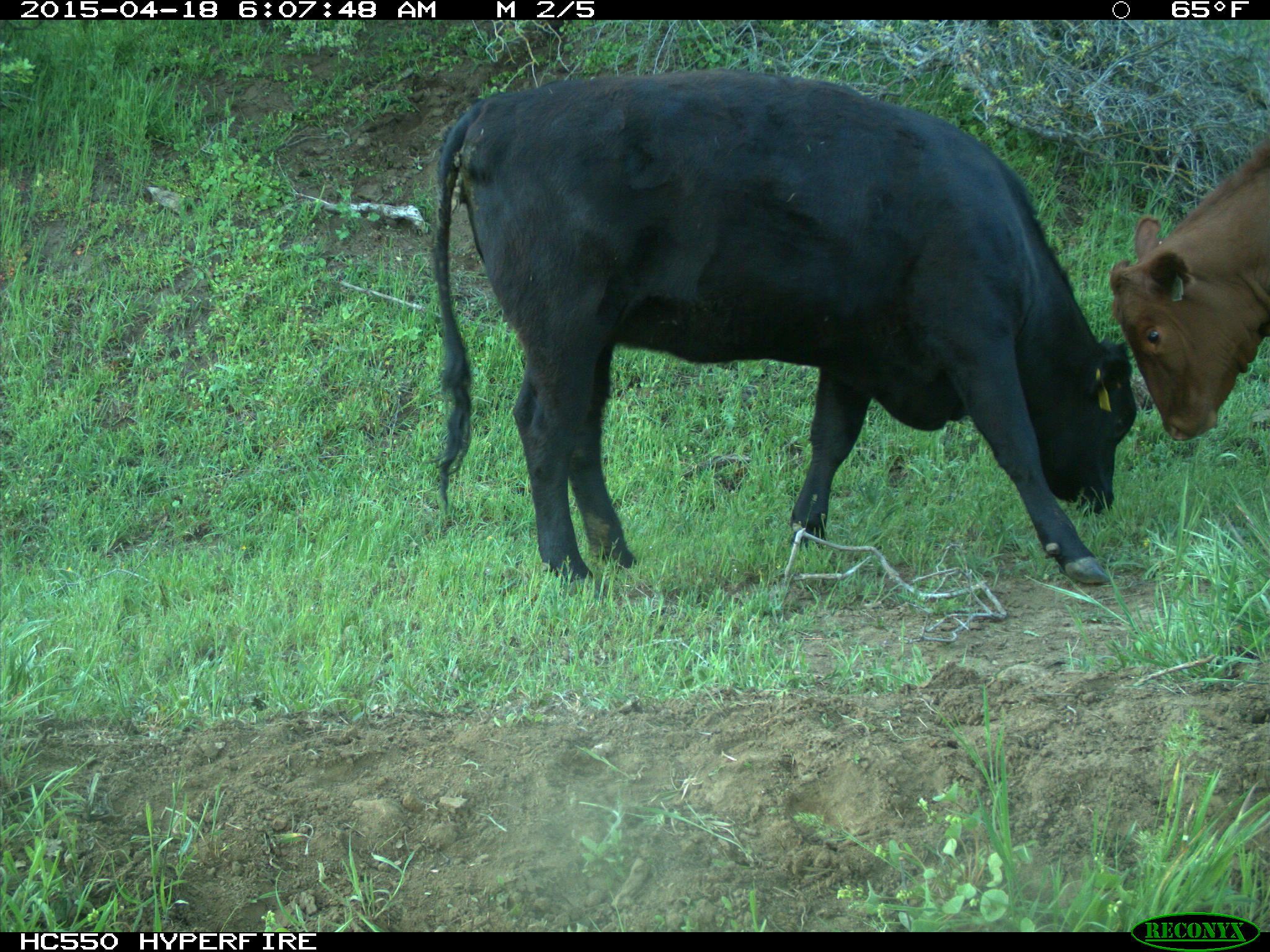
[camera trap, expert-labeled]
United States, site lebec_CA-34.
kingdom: Animalia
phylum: Chordata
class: Mammalia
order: Artiodactyla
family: Bovidae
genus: Bos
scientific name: Bos taurus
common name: domestic cow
Bos taurus (domestic cow).